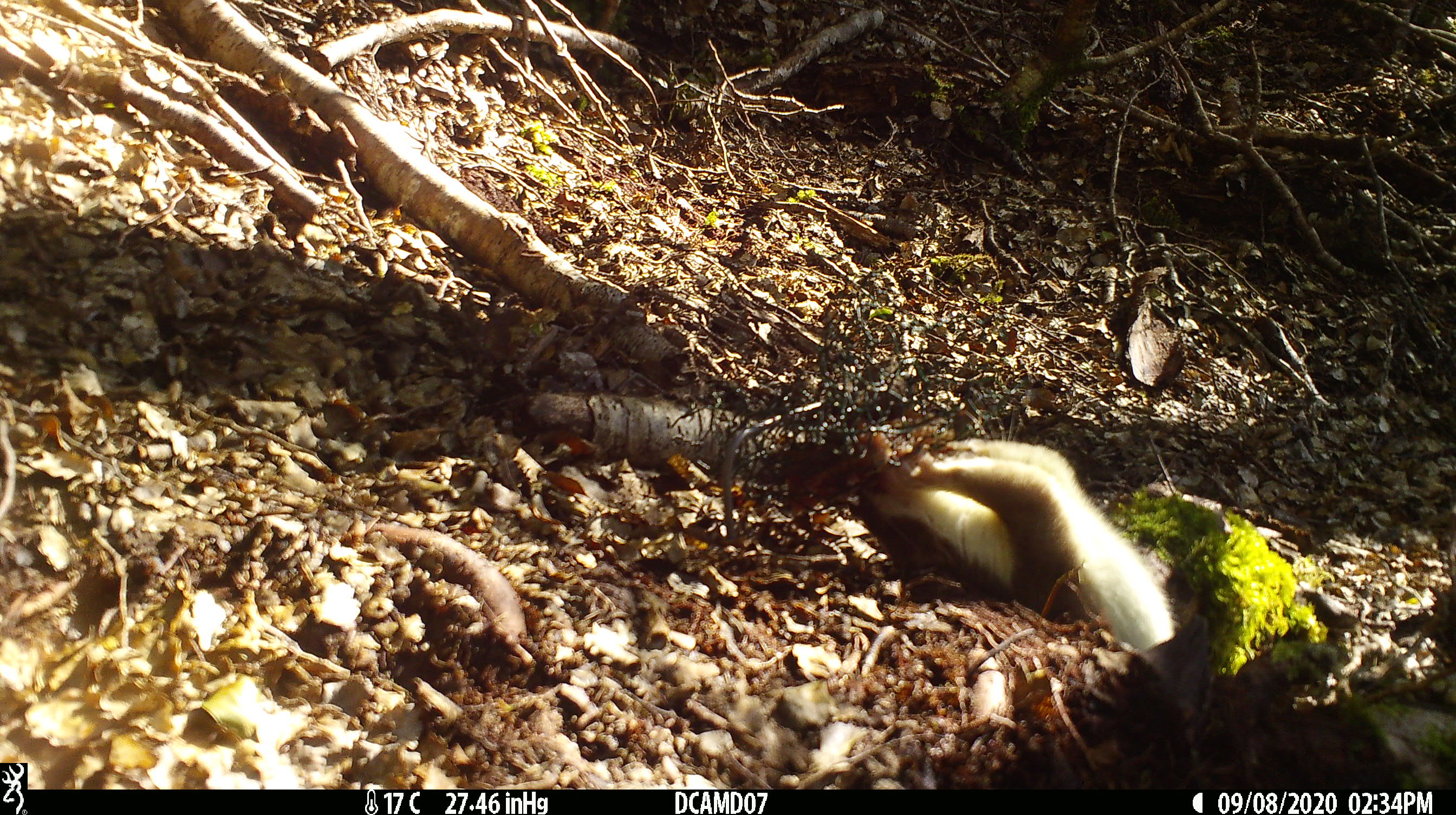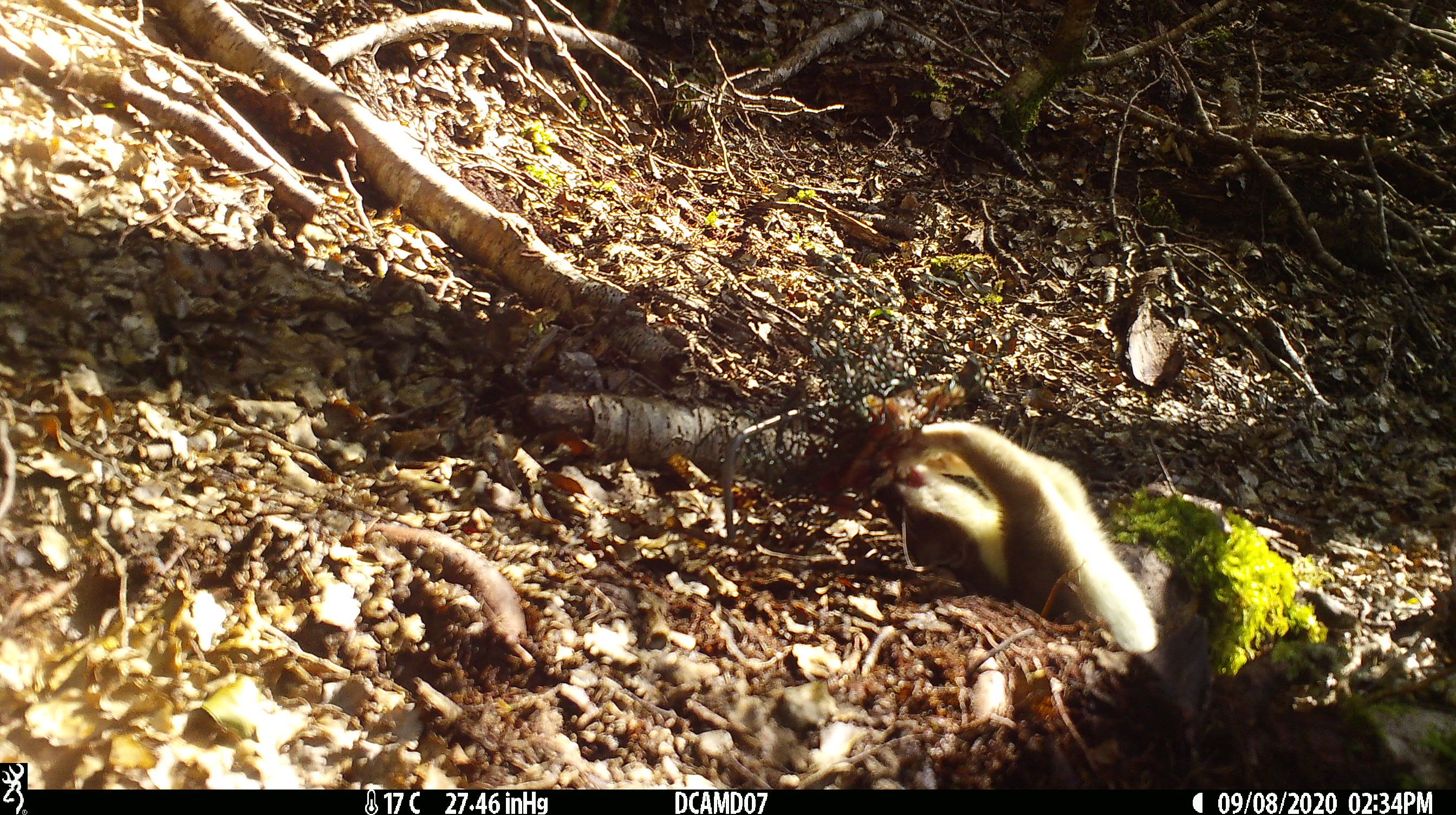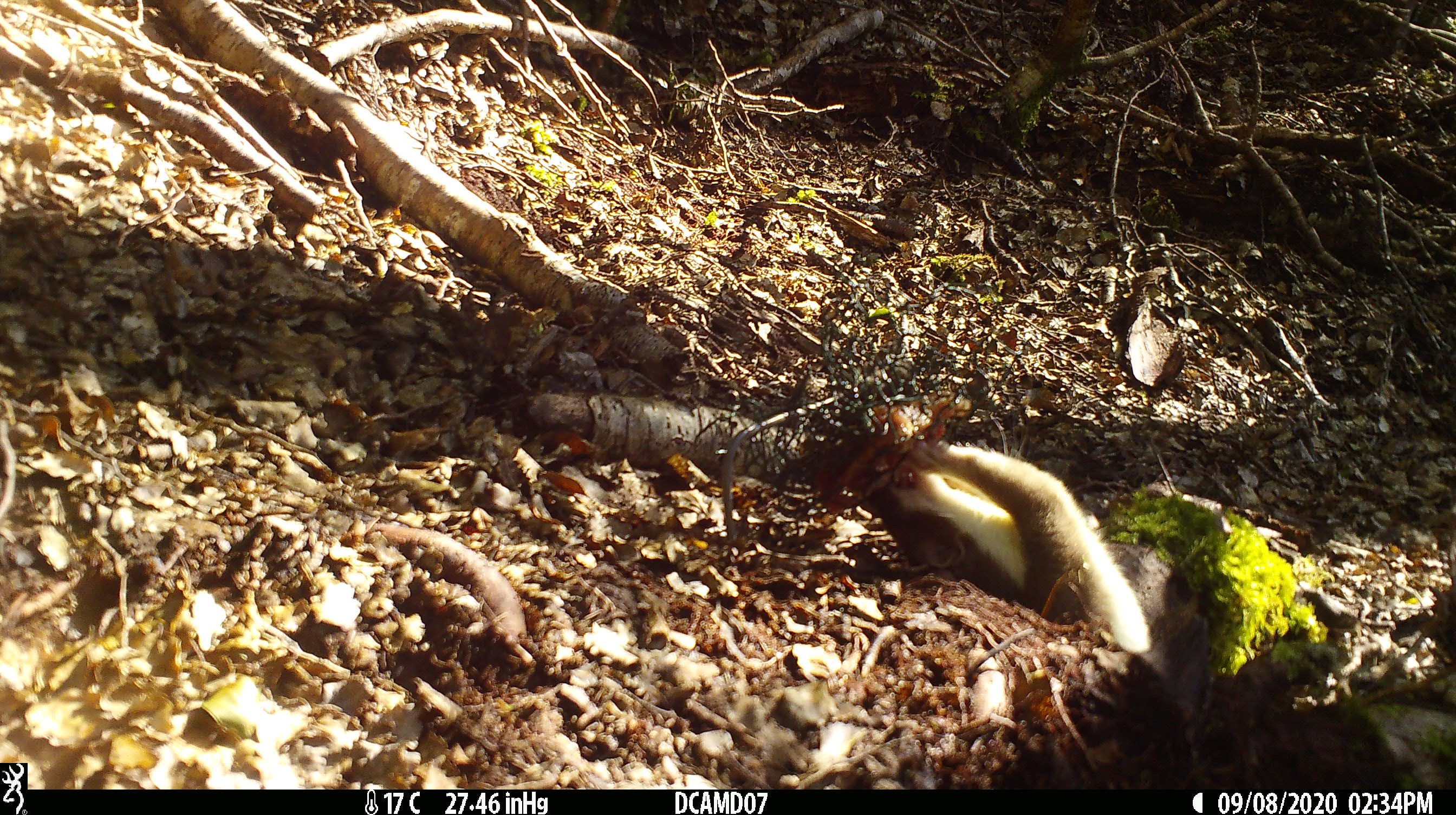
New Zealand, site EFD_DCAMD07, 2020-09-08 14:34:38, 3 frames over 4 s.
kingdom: Animalia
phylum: Chordata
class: Mammalia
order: Carnivora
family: Mustelidae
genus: Mustela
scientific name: Mustela erminea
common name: stoat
Stoat (Mustela erminea).